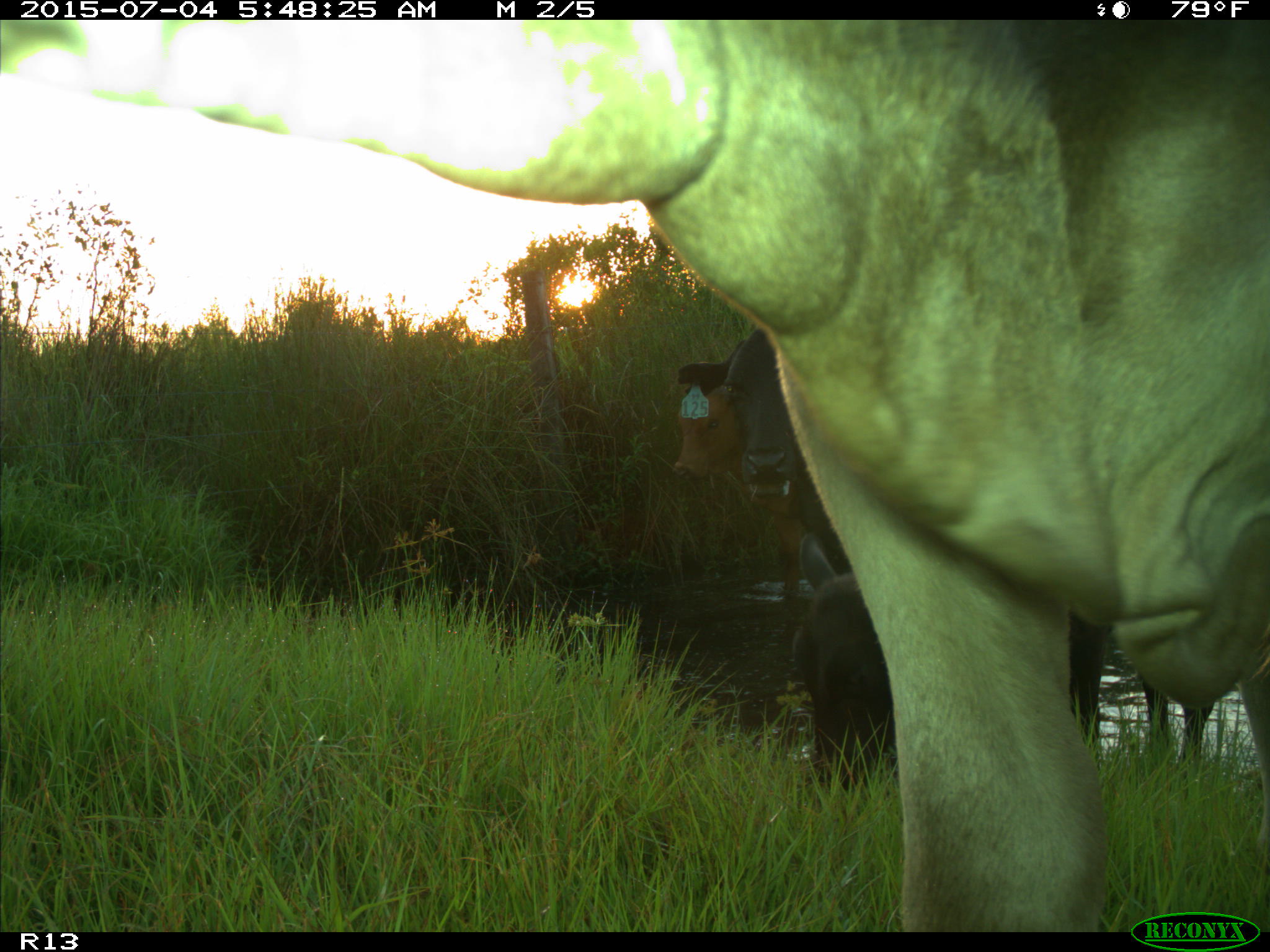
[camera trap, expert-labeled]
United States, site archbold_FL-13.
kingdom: Animalia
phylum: Chordata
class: Mammalia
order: Artiodactyla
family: Bovidae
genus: Bos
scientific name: Bos taurus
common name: domestic cow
Bos taurus (domestic cow).